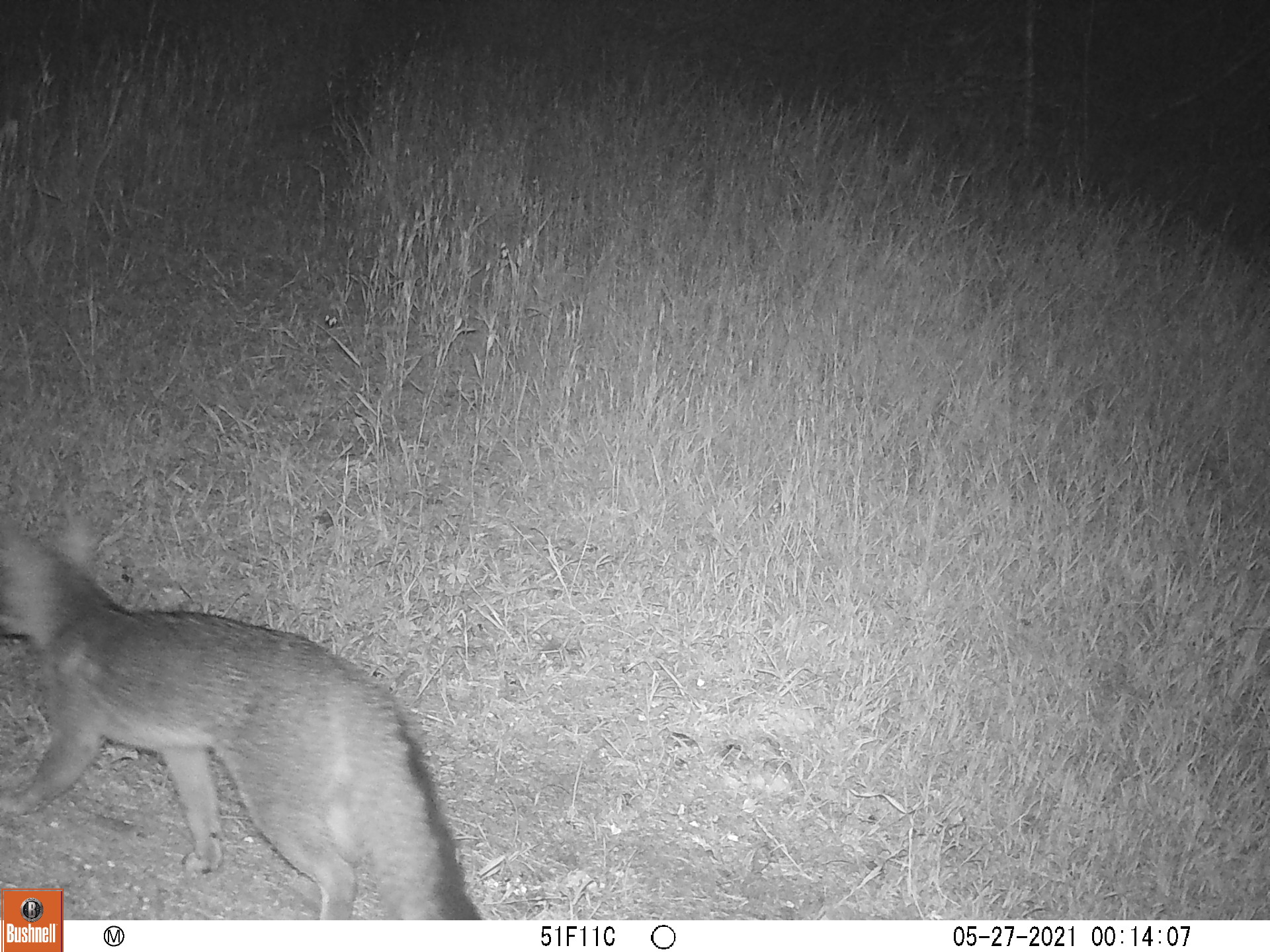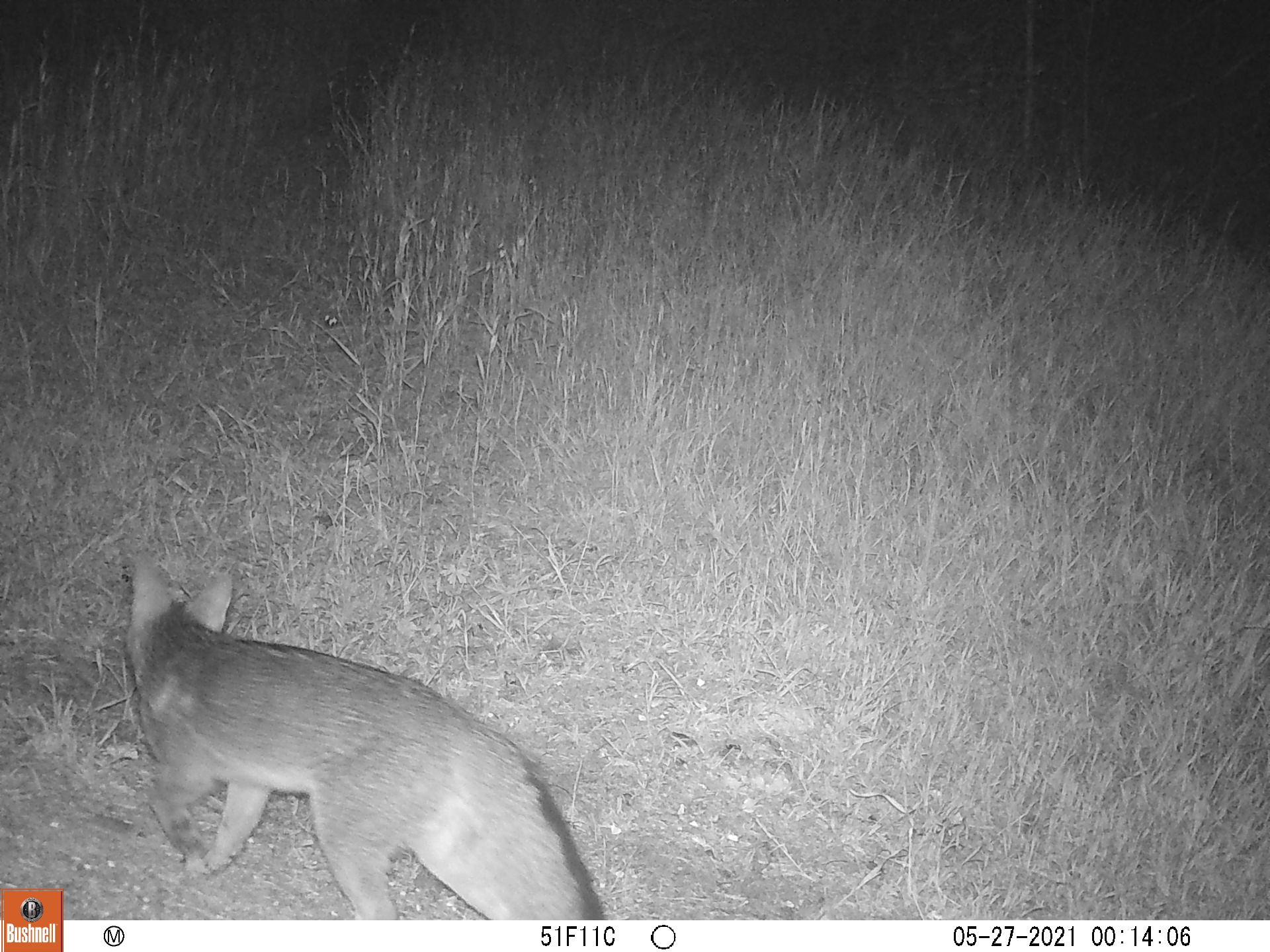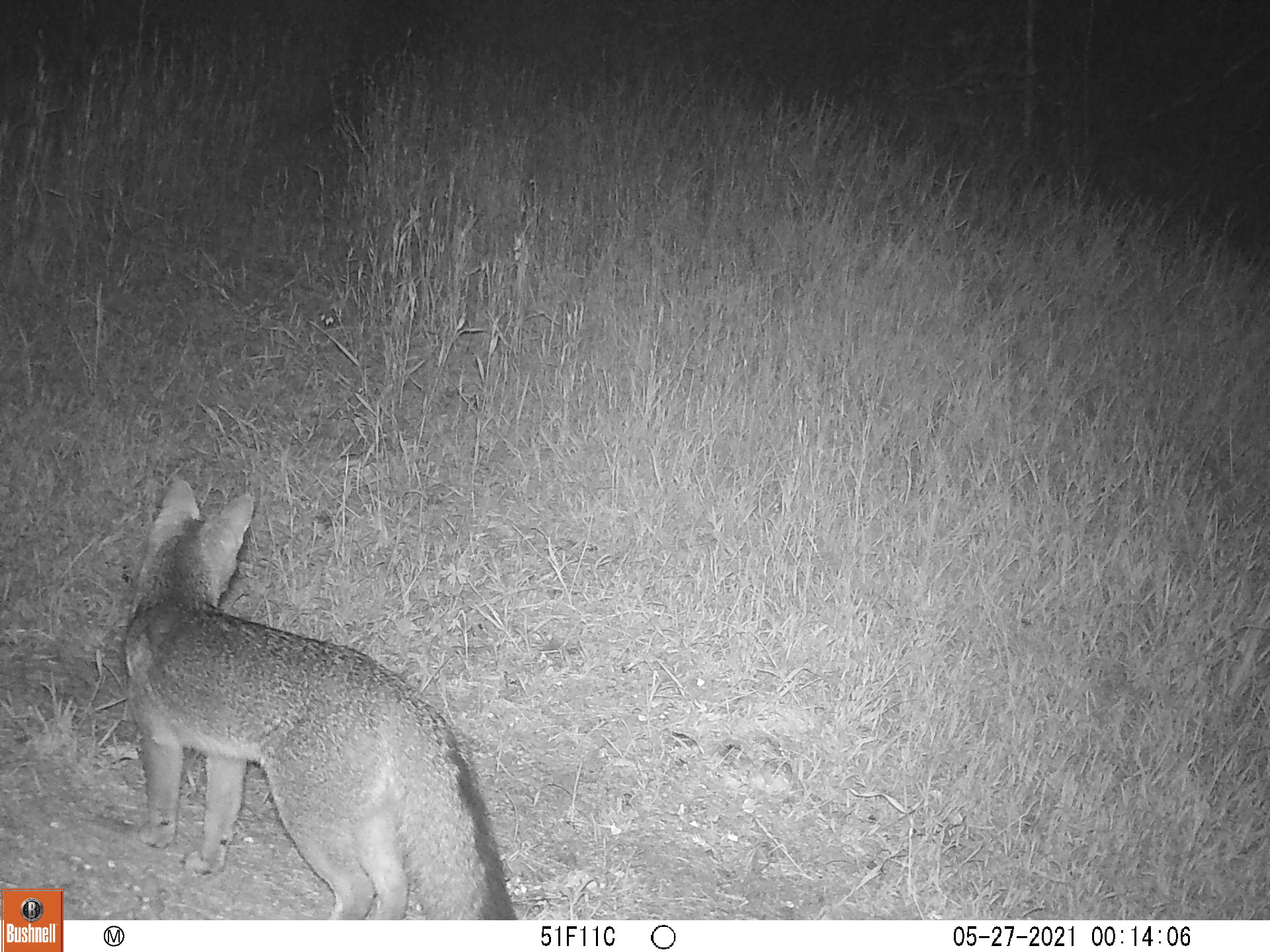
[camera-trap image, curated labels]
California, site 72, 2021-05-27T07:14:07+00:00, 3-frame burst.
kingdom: Animalia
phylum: Chordata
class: Mammalia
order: Carnivora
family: Canidae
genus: Urocyon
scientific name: Urocyon cinereoargenteus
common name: gray fox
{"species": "gray fox (Urocyon cinereoargenteus)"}